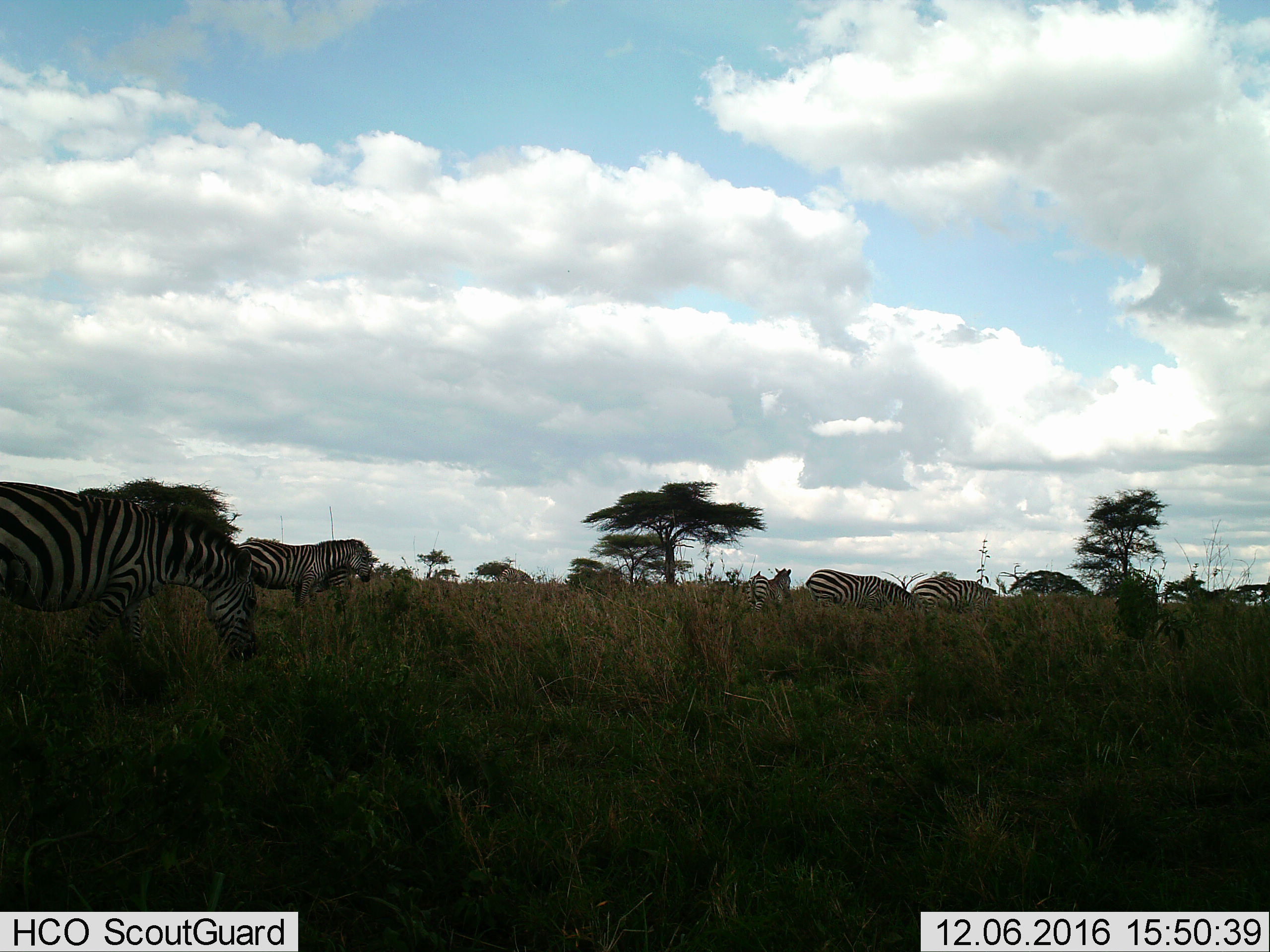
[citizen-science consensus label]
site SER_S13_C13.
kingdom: Animalia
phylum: Chordata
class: Mammalia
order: Perissodactyla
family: Equidae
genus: Equus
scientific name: Equus quagga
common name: plains zebra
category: zebraplains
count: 7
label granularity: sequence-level